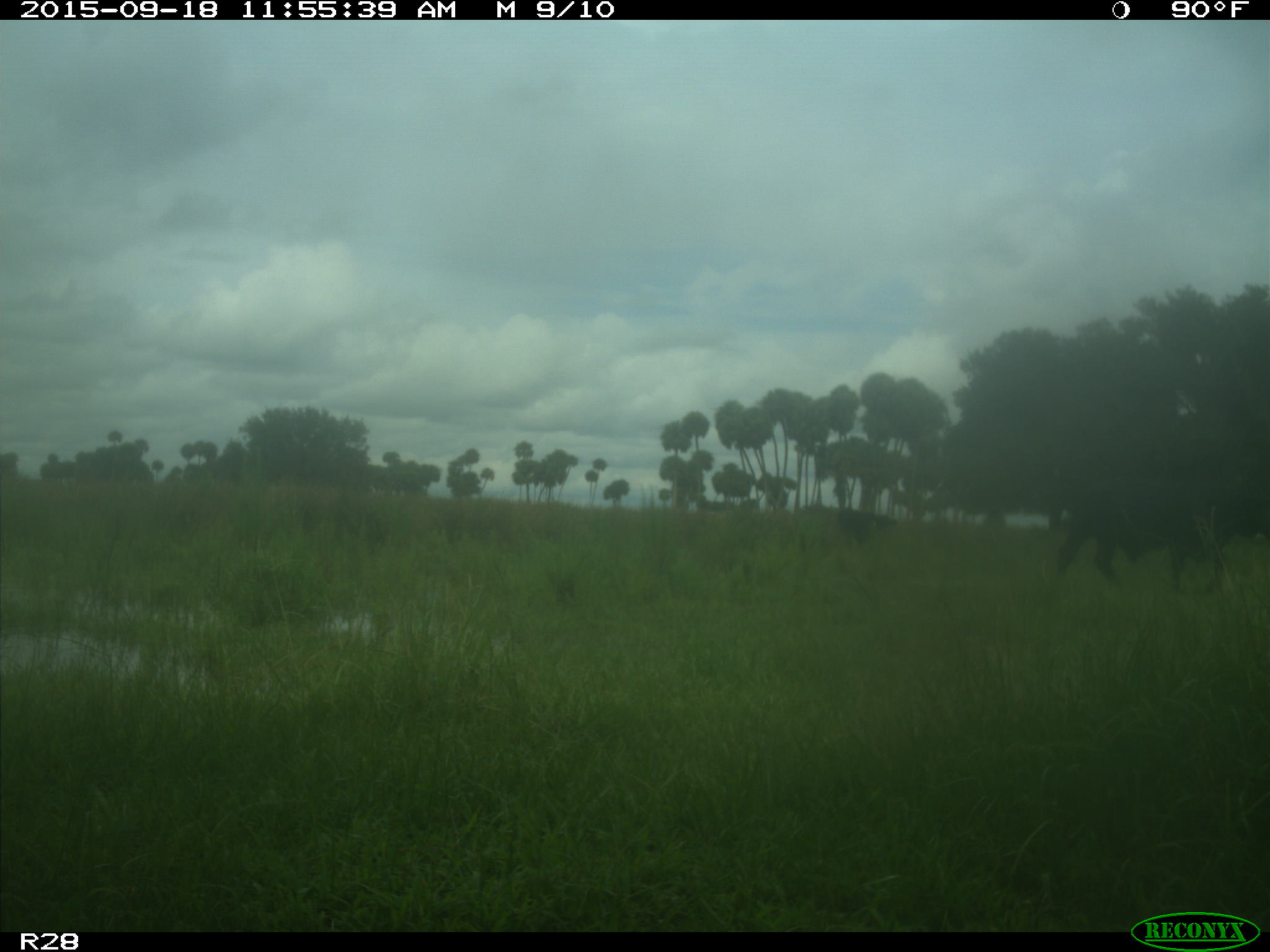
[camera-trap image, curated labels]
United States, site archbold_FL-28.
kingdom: Animalia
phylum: Chordata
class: Mammalia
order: Artiodactyla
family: Bovidae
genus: Bos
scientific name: Bos taurus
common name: domestic cow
Bos taurus (domestic cow).